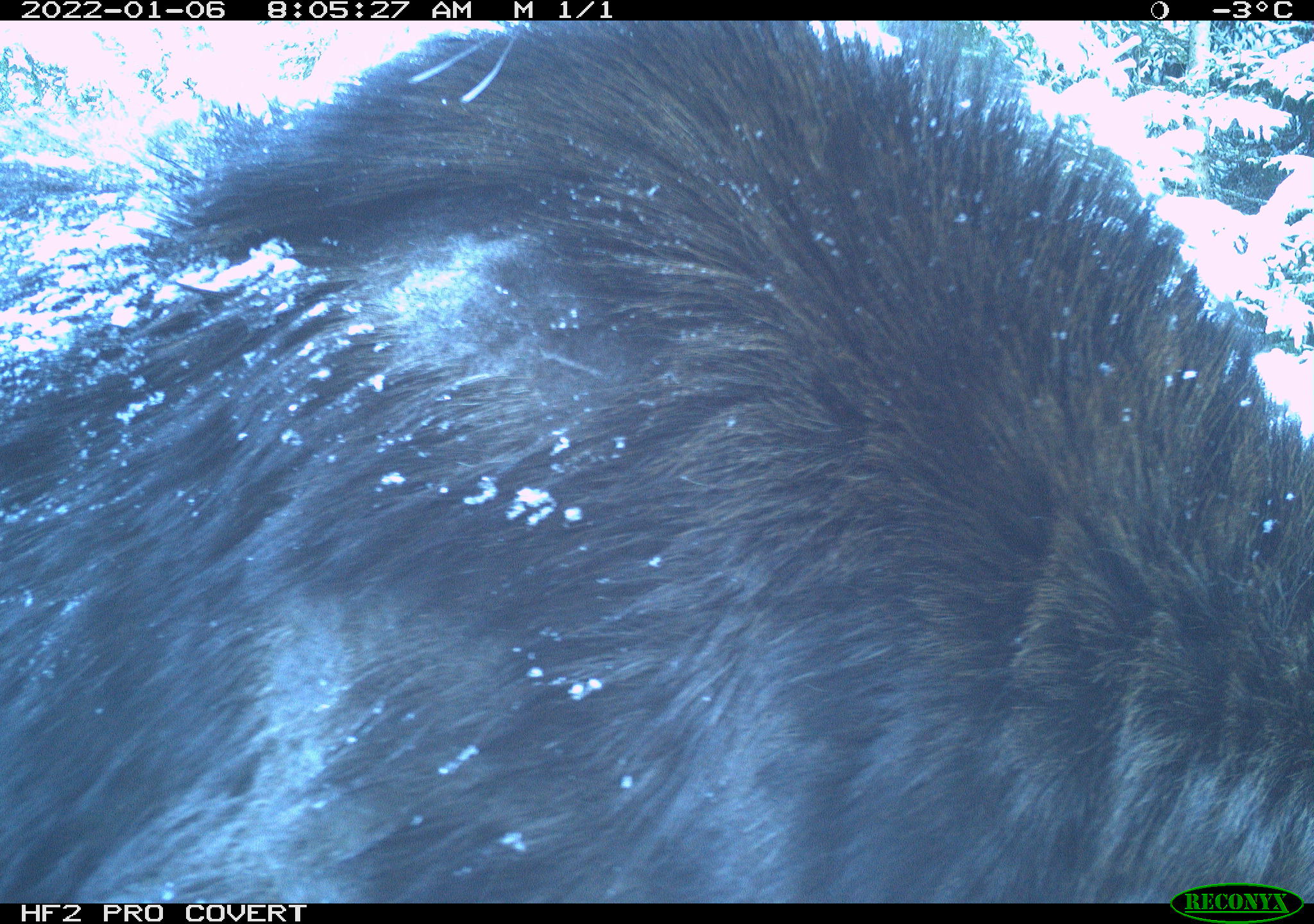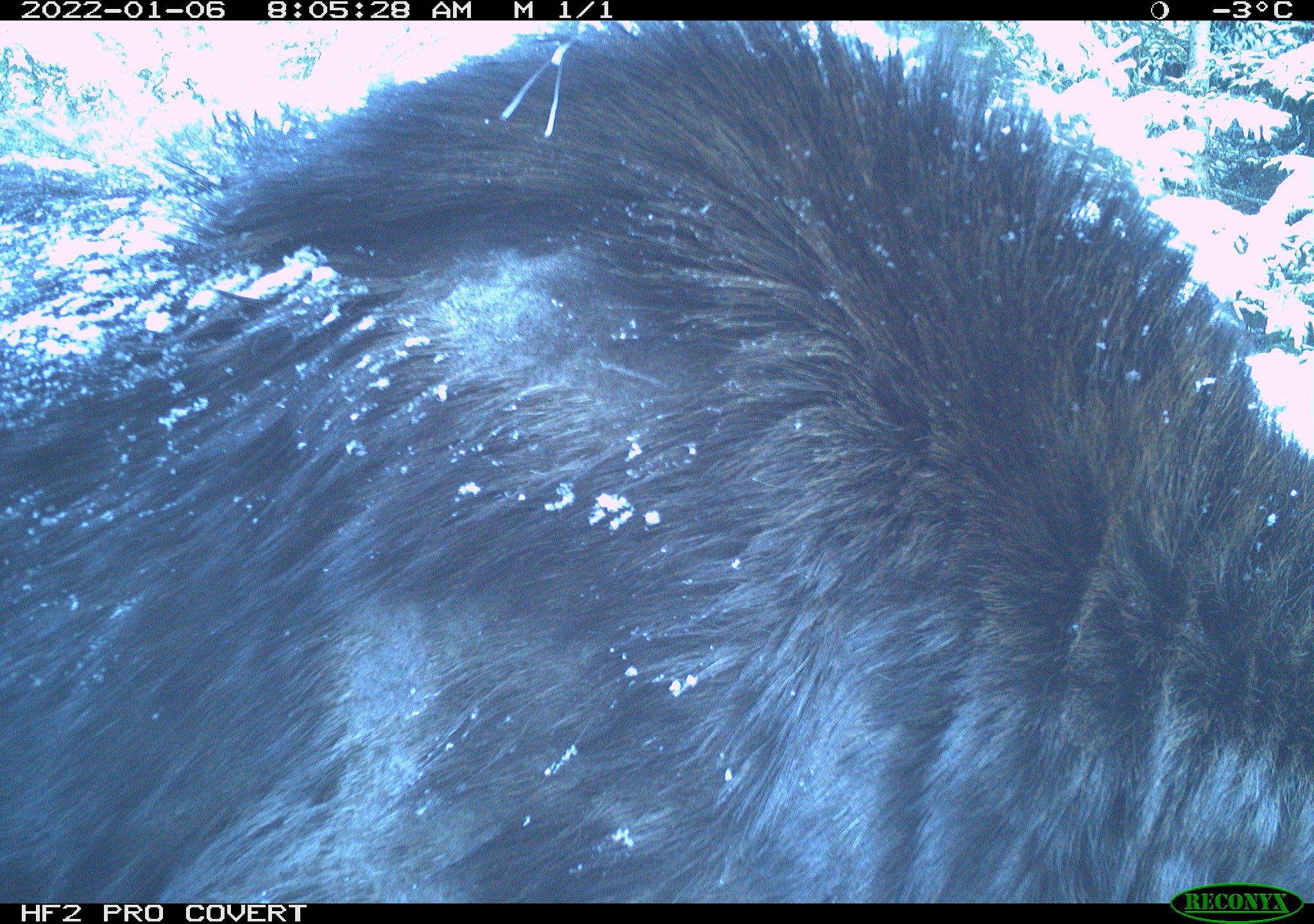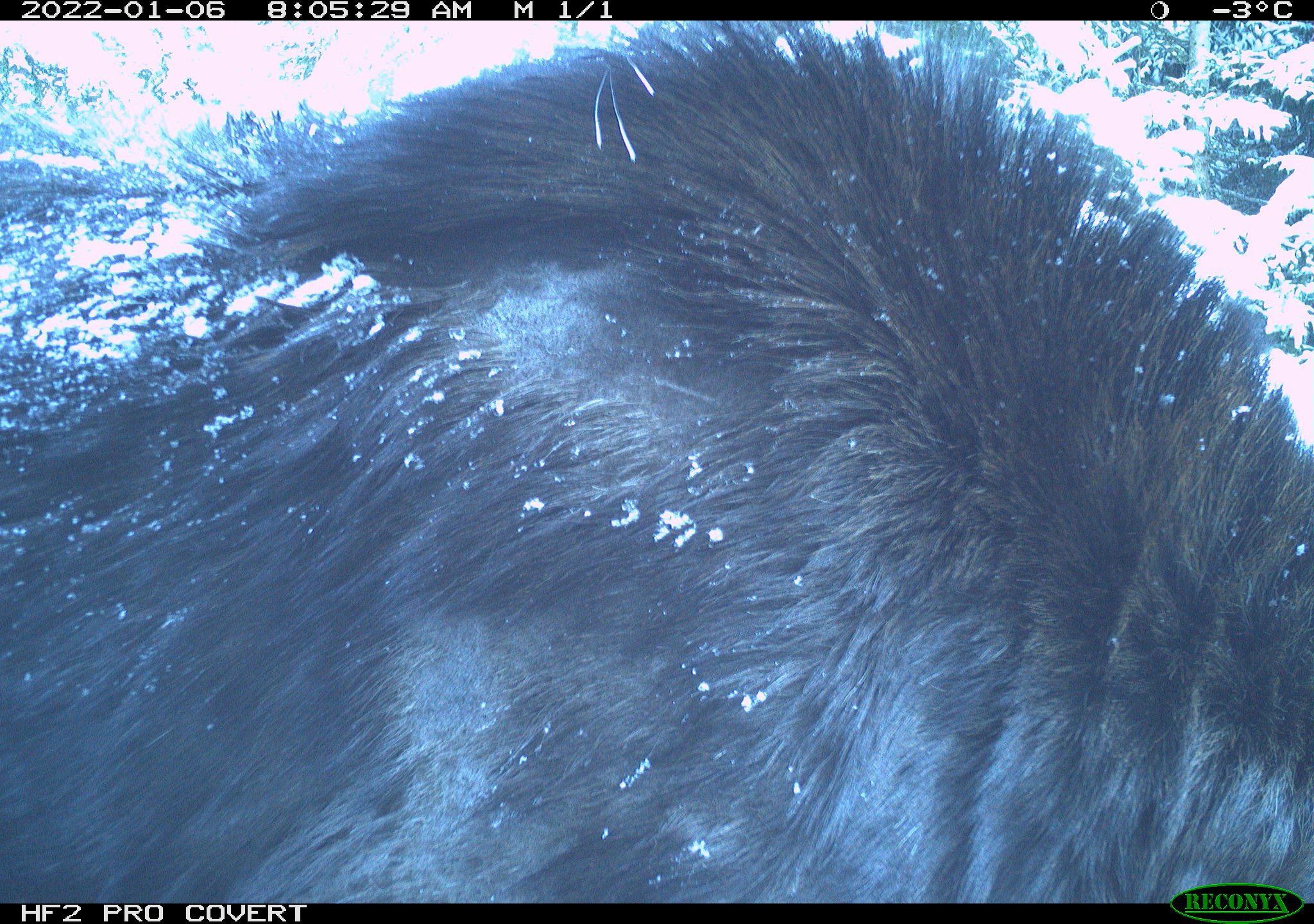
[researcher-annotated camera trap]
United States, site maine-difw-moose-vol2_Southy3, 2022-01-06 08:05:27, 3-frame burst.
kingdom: Animalia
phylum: Chordata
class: Mammalia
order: Artiodactyla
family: Cervidae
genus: Alces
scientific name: Alces alces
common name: moose